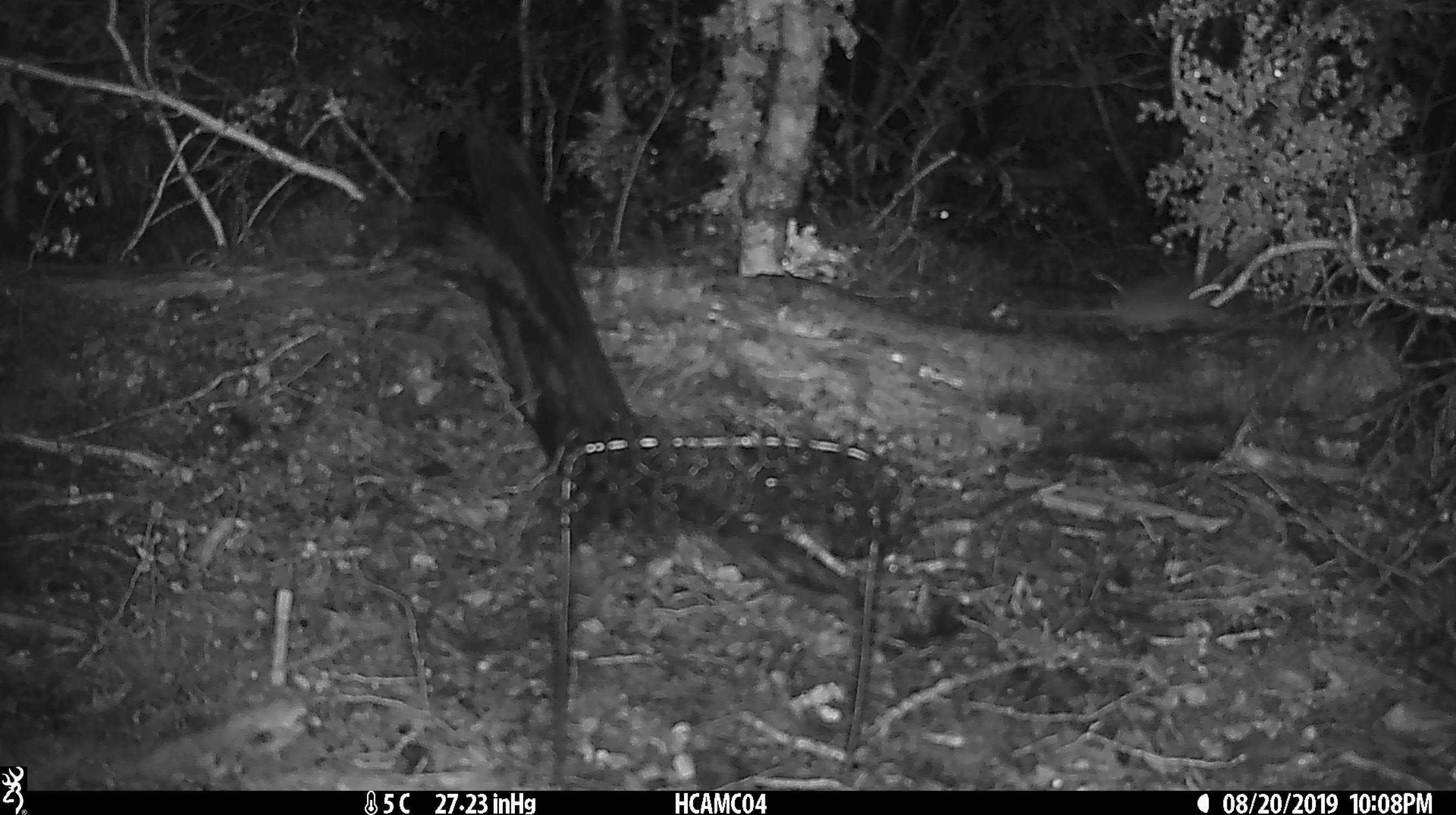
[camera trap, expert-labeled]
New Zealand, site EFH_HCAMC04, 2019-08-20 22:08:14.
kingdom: Animalia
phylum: Chordata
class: Mammalia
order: Rodentia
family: Muridae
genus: Mus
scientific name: Mus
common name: mouse